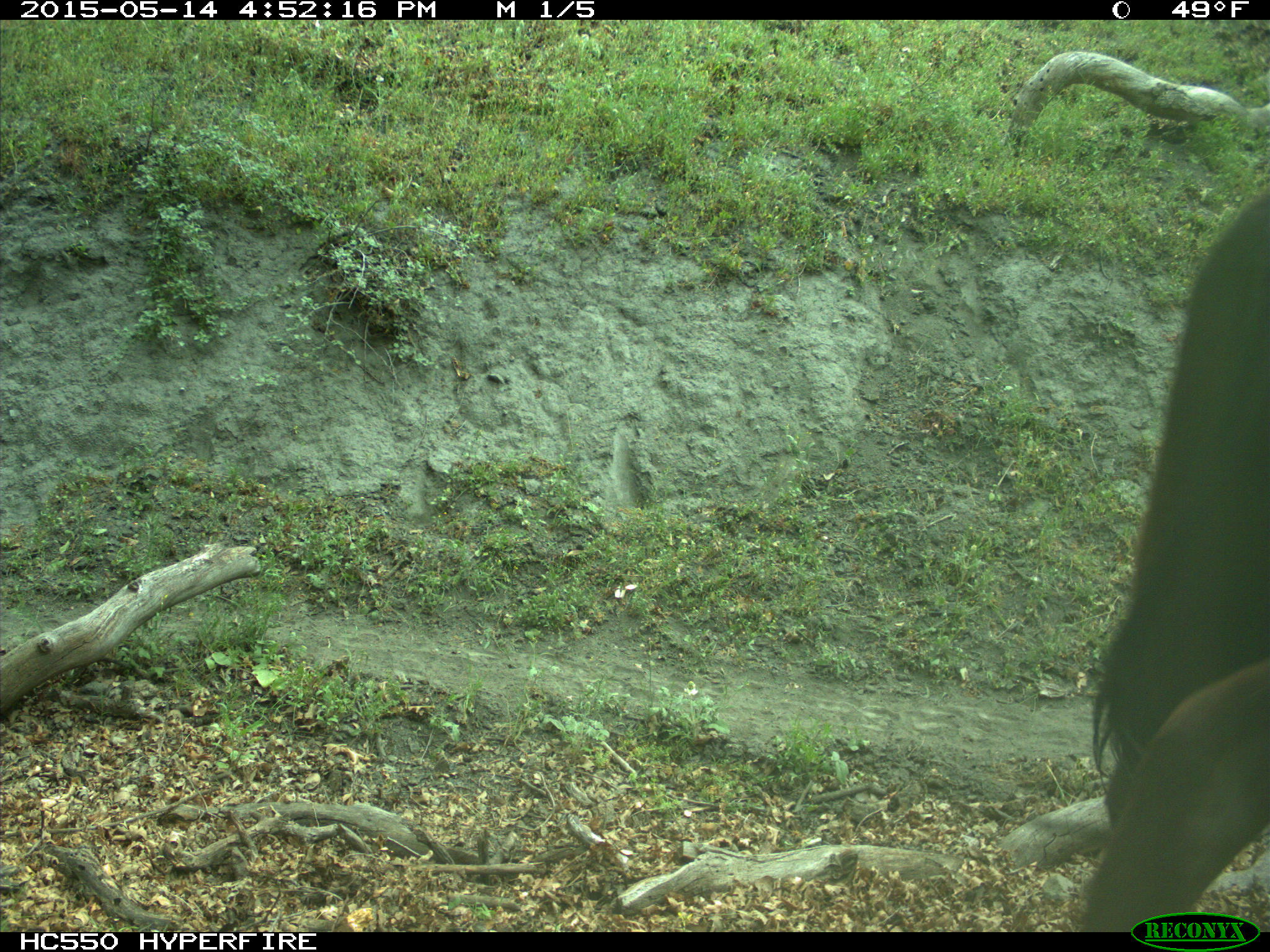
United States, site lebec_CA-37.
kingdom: Animalia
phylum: Chordata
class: Mammalia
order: Artiodactyla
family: Bovidae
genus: Bos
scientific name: Bos taurus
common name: domestic cow